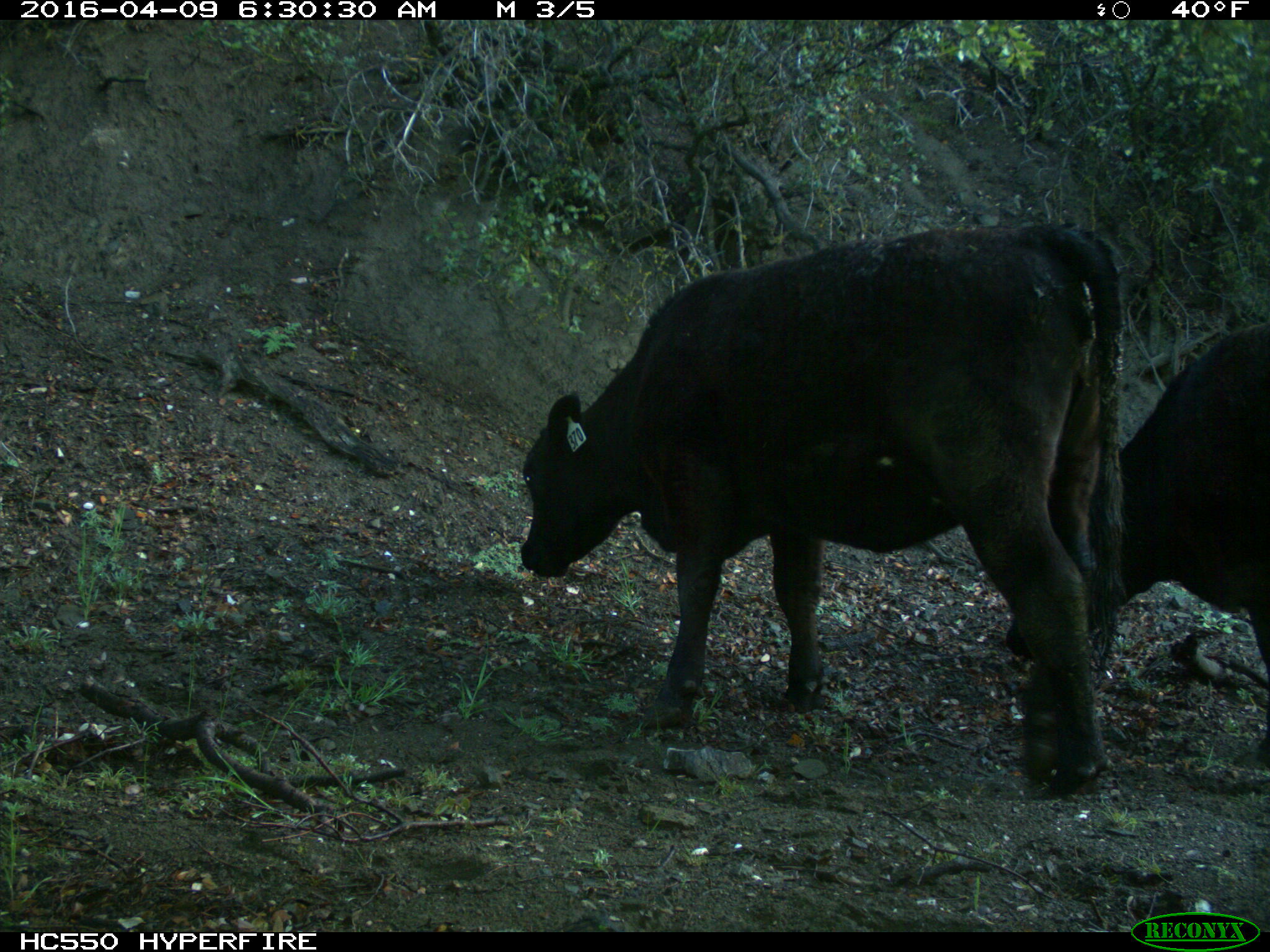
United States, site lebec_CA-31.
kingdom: Animalia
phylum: Chordata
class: Mammalia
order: Artiodactyla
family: Bovidae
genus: Bos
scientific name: Bos taurus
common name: domestic cow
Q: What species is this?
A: Bos taurus (domestic cow).